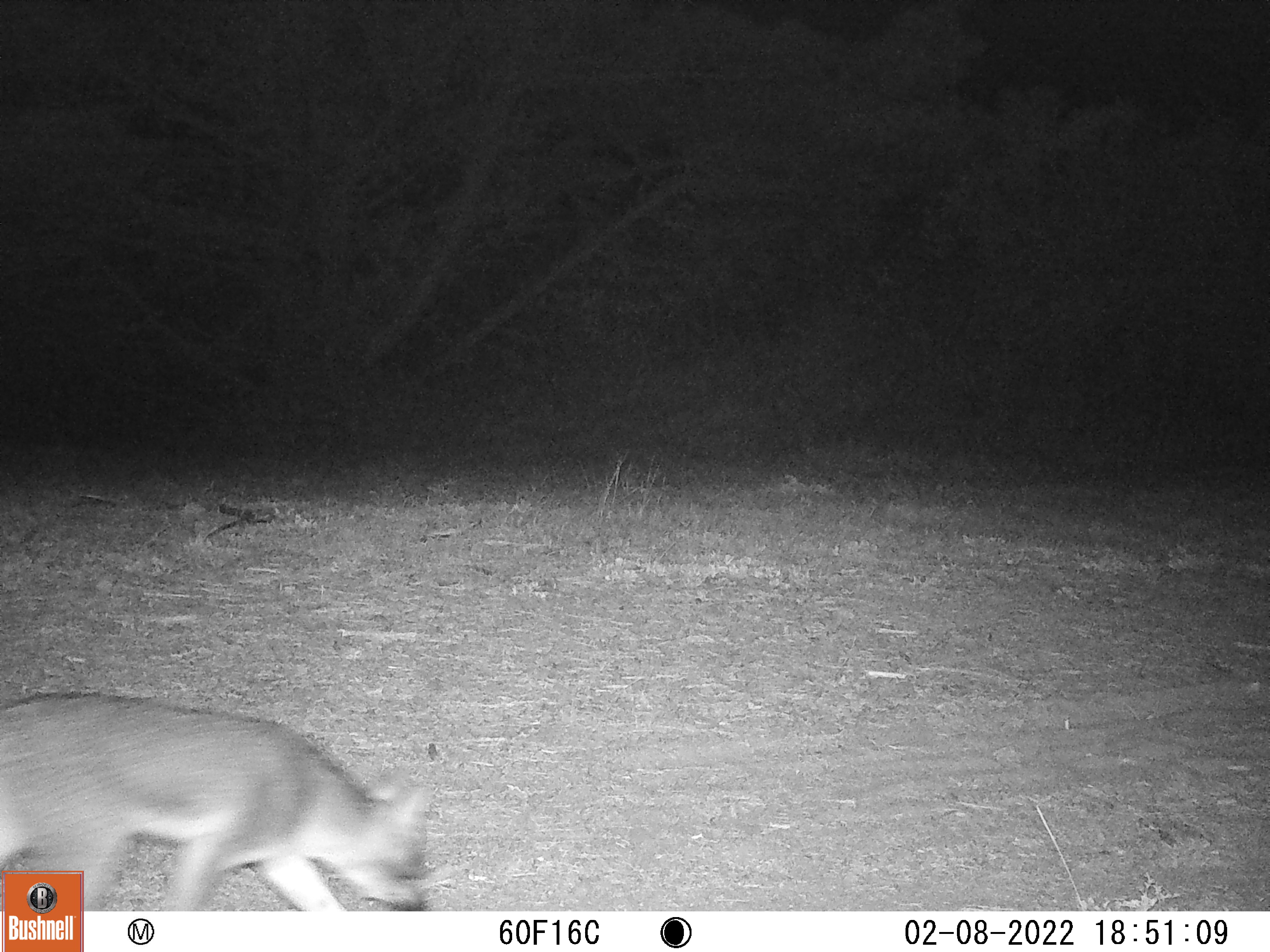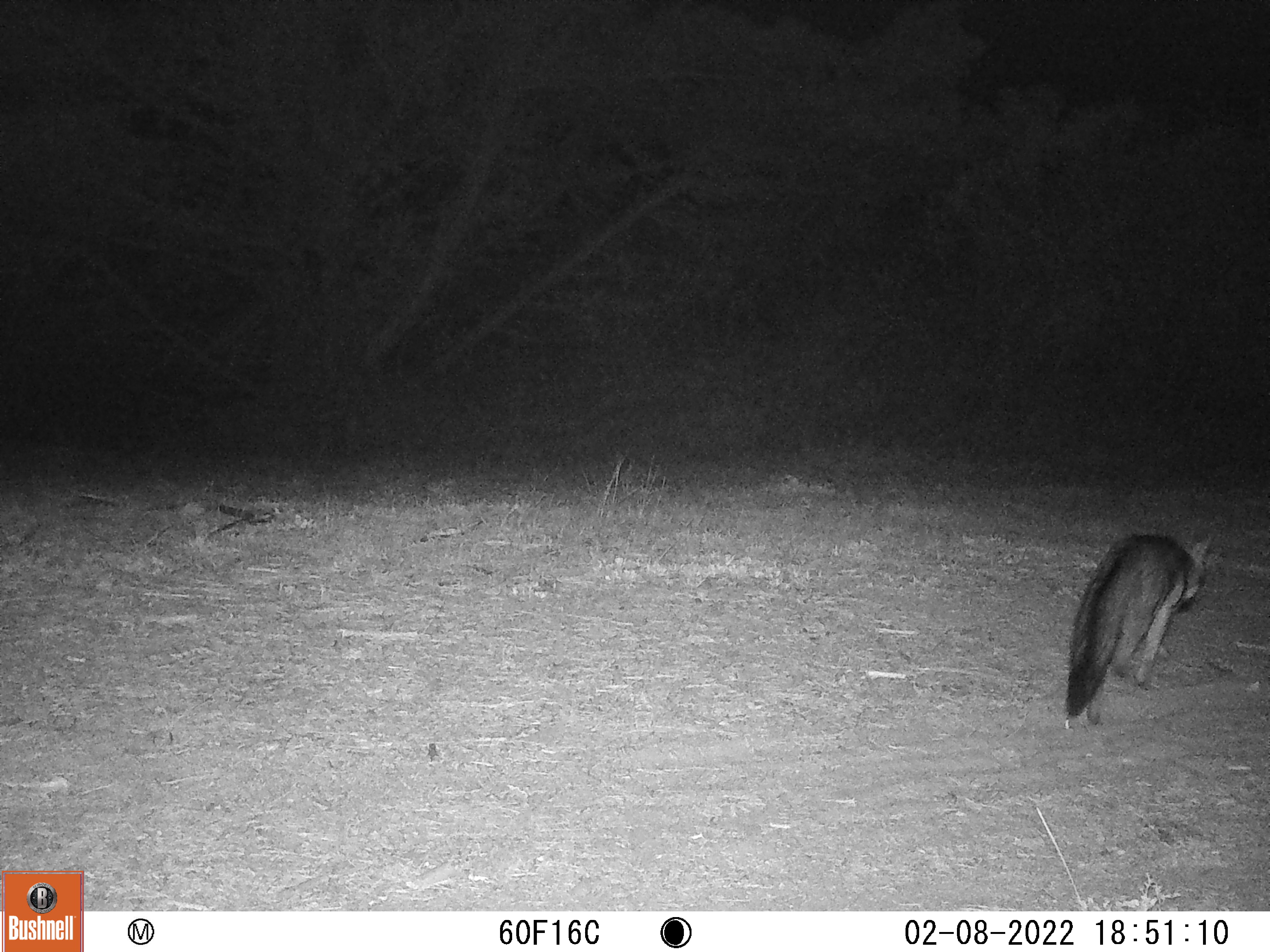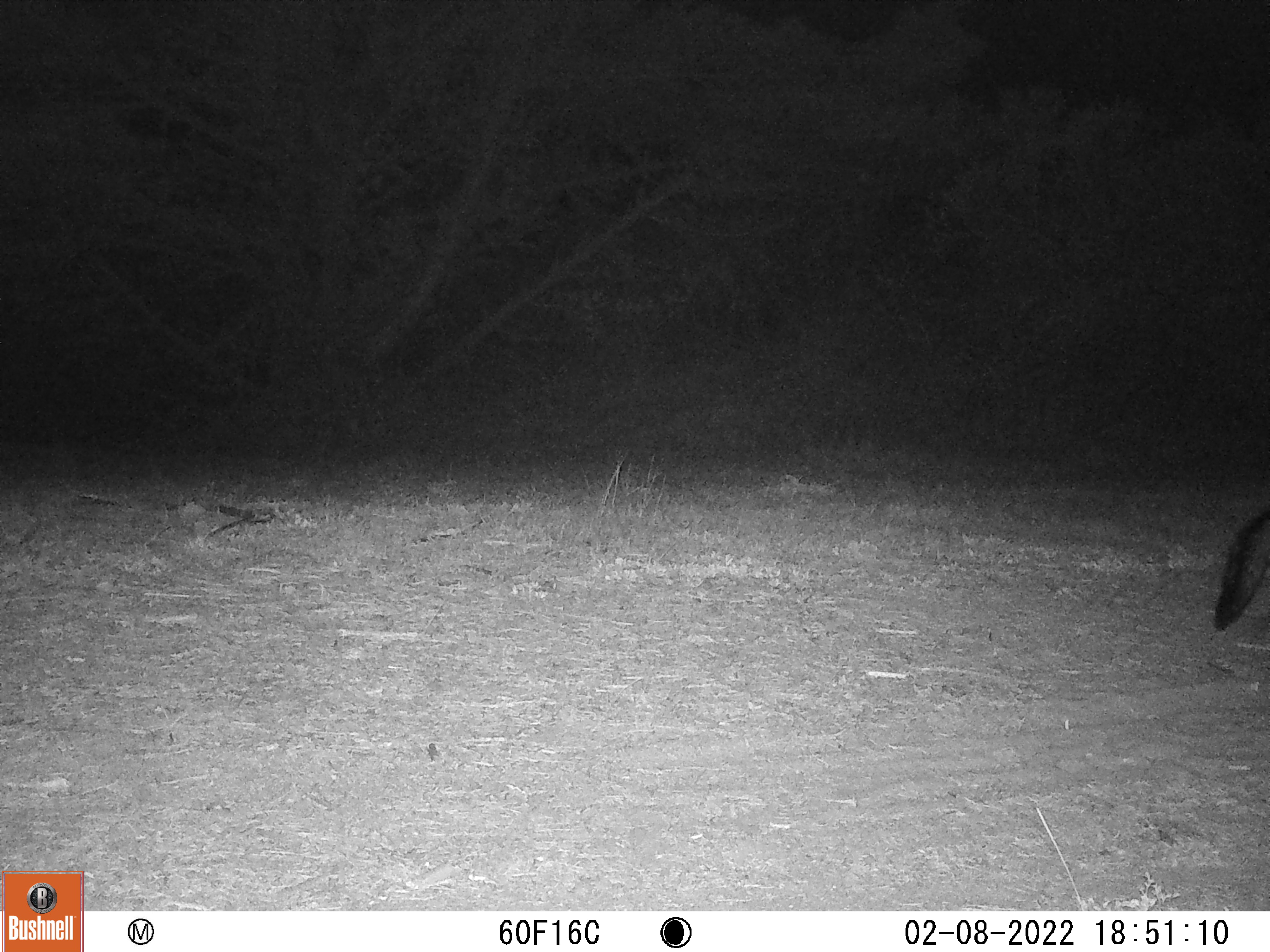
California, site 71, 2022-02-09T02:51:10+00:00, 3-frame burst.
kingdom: Animalia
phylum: Chordata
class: Mammalia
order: Carnivora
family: Canidae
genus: Urocyon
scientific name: Urocyon cinereoargenteus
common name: gray fox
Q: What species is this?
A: Gray fox (Urocyon cinereoargenteus).